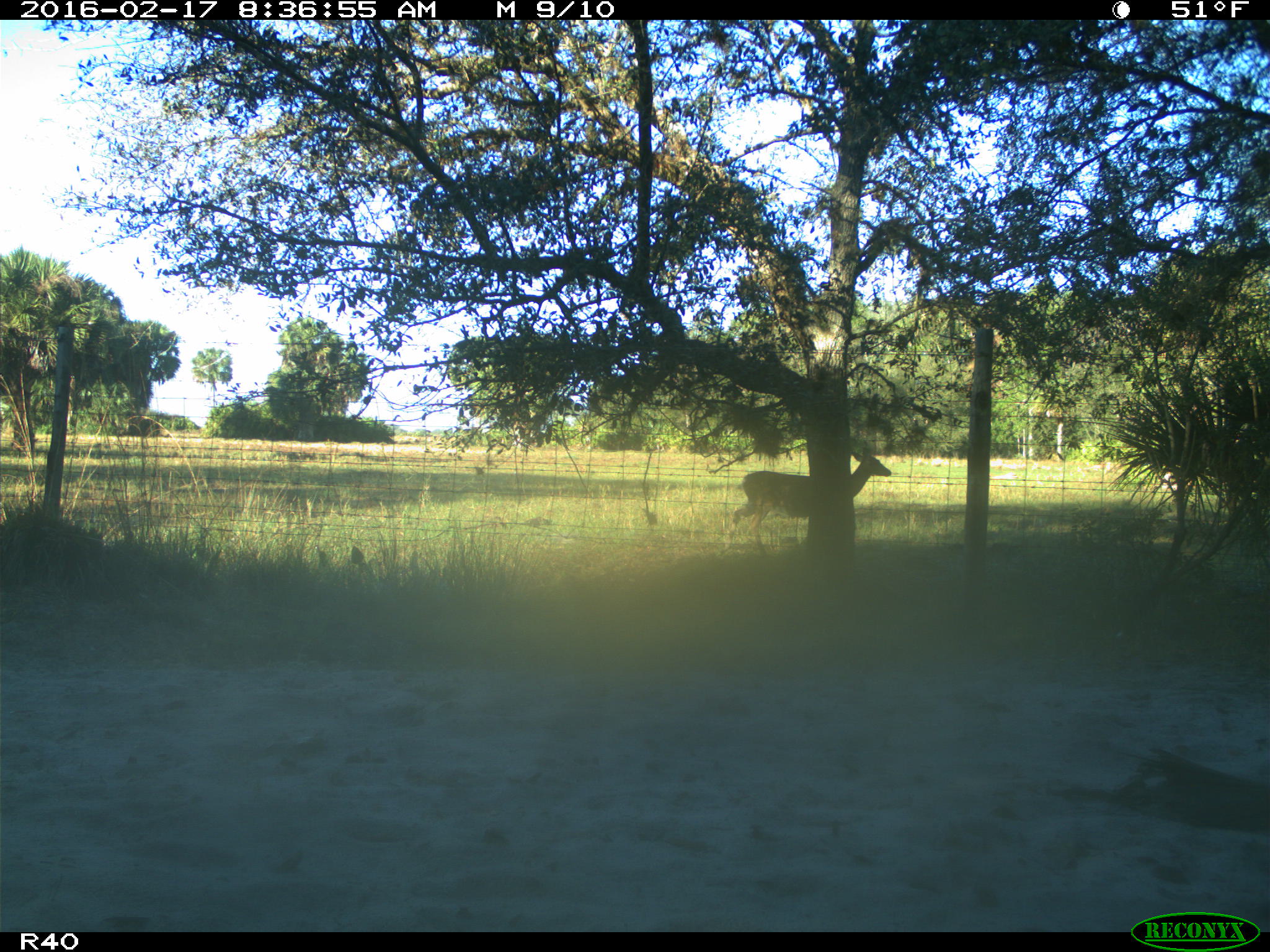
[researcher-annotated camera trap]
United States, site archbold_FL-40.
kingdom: Animalia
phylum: Chordata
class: Mammalia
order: Artiodactyla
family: Cervidae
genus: Odocoileus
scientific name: Odocoileus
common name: deer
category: unidentified deer